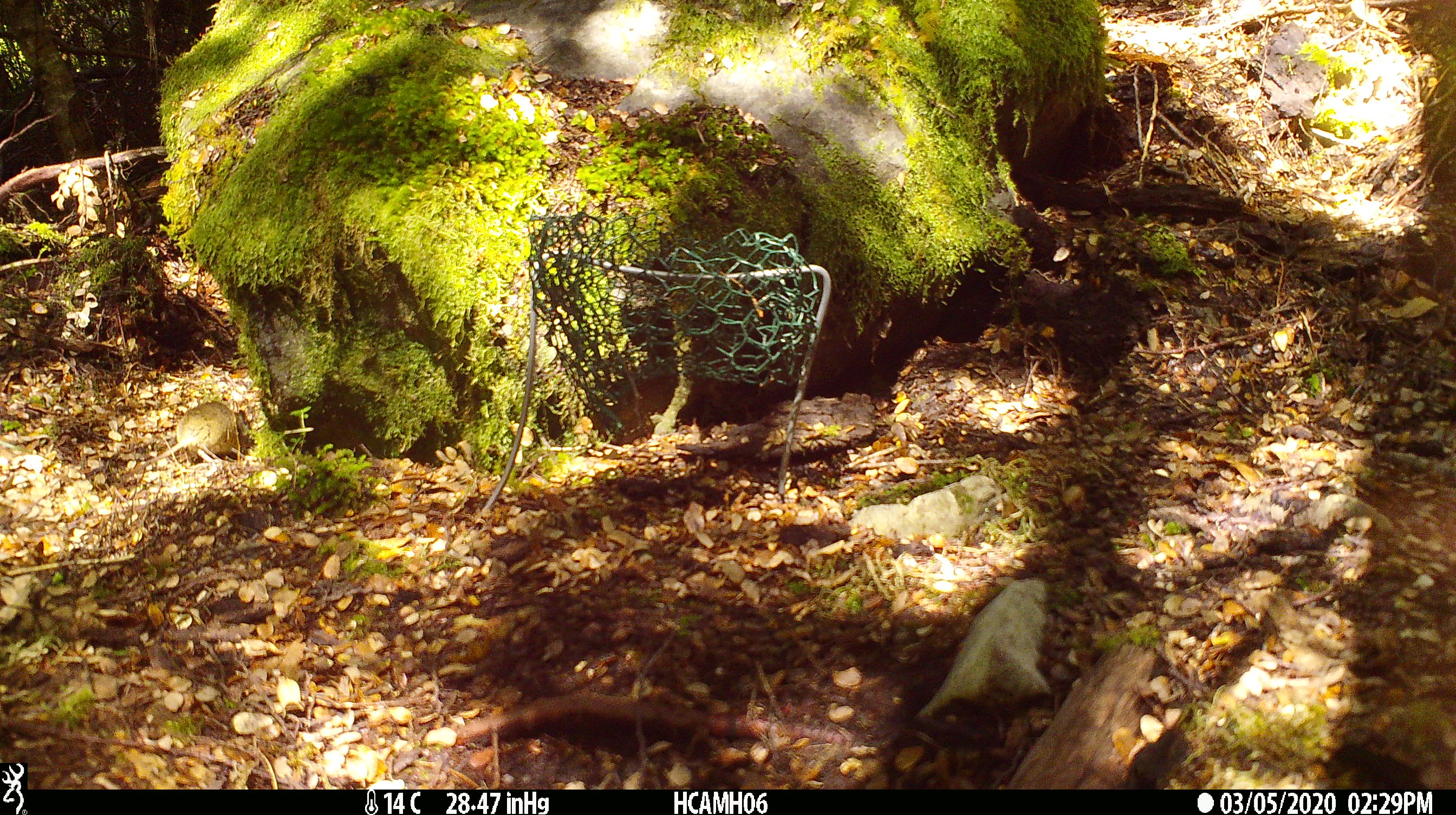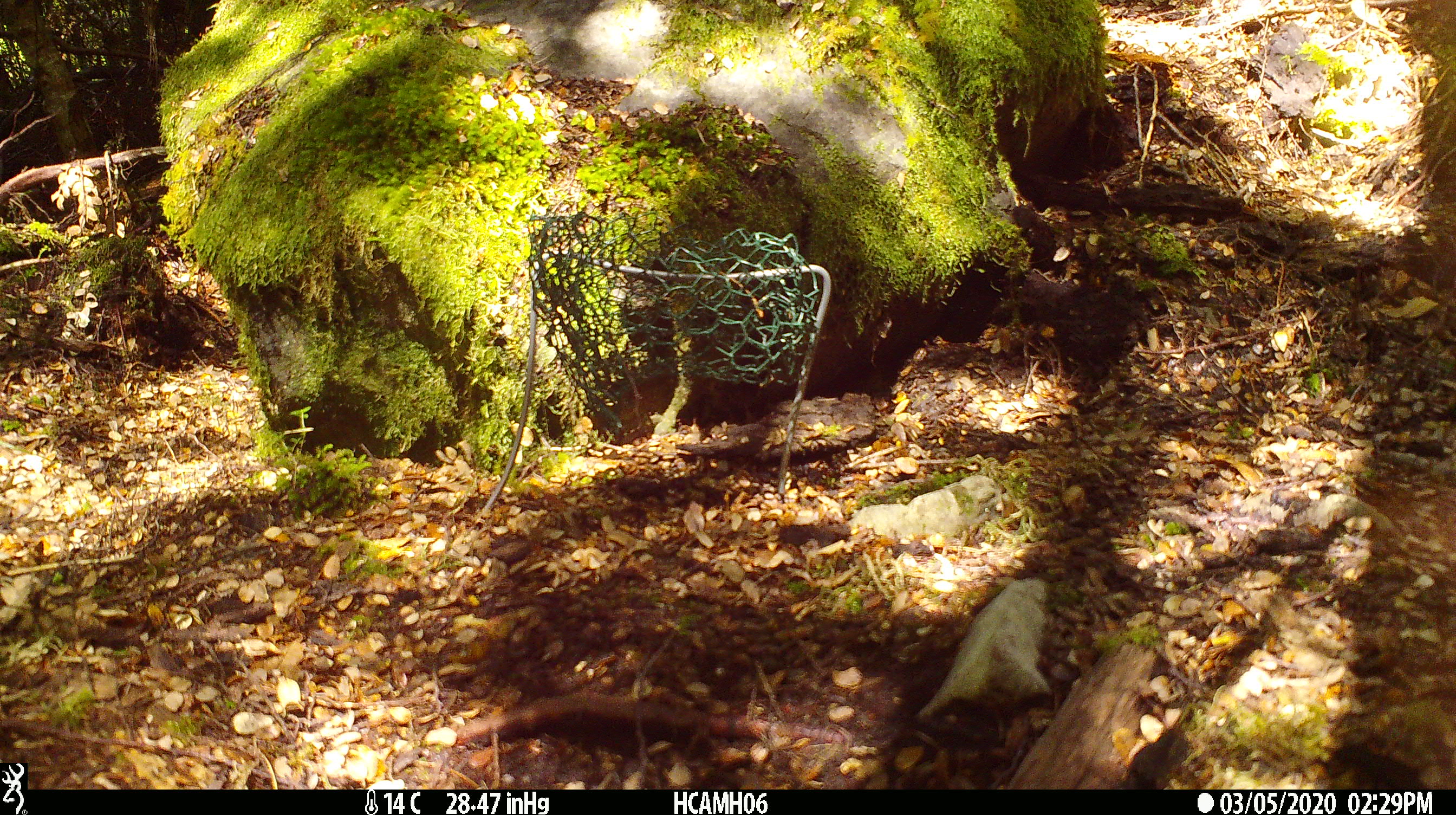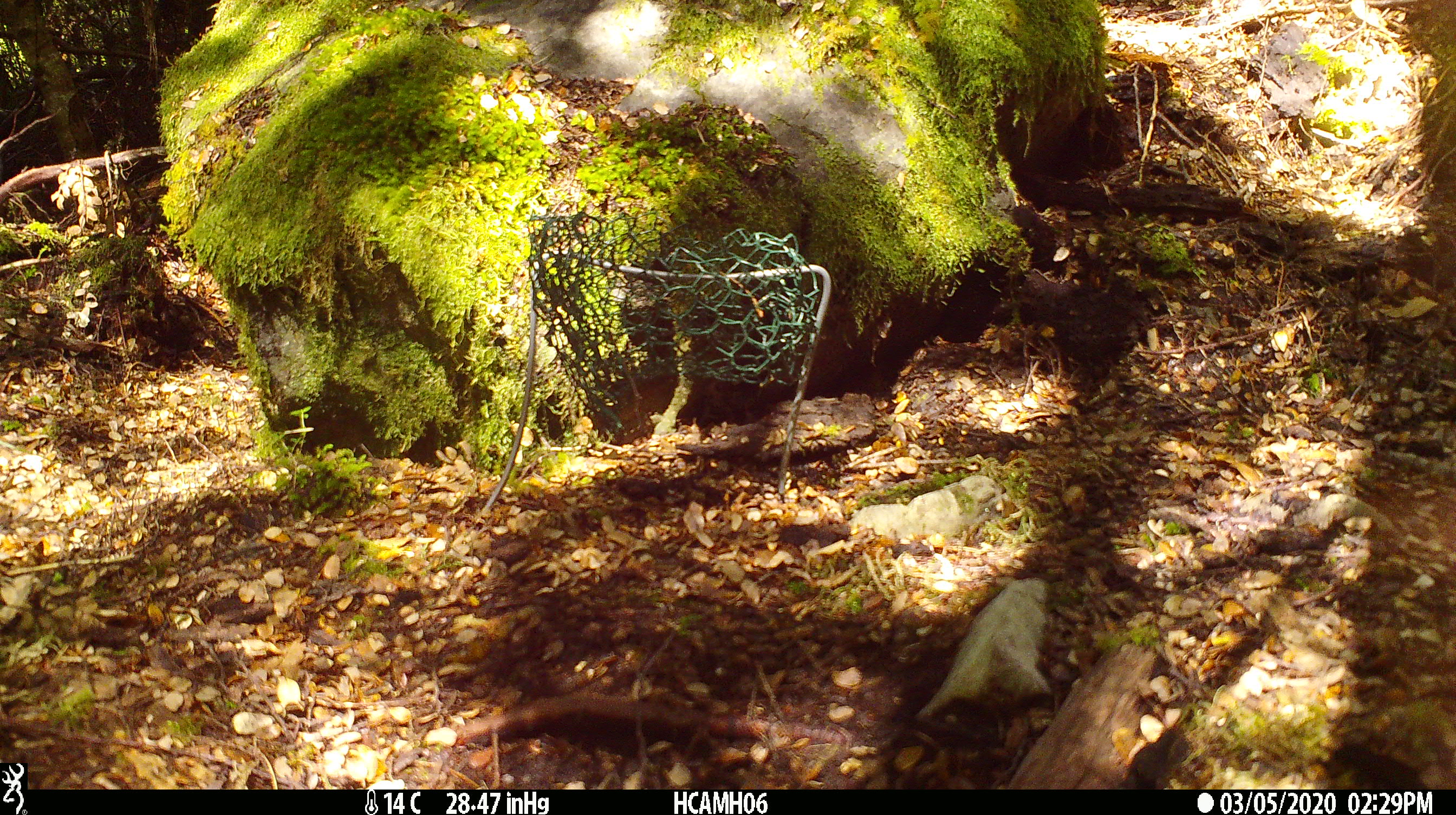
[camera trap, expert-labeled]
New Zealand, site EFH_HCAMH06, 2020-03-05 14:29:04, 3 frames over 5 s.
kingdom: Animalia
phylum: Chordata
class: Mammalia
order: Rodentia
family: Muridae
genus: Mus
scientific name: Mus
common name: mouse